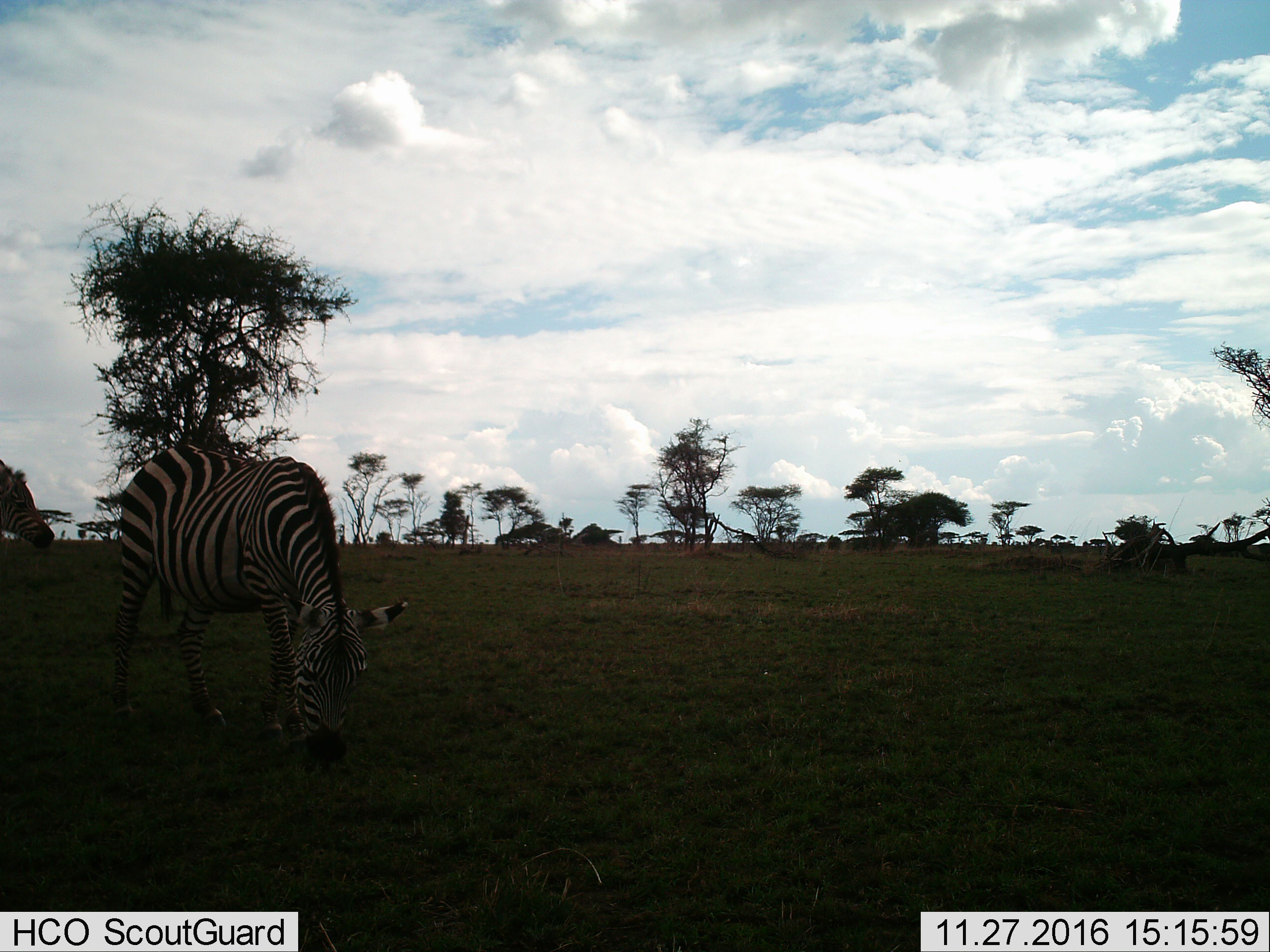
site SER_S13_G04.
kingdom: Animalia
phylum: Chordata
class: Mammalia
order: Perissodactyla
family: Equidae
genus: Equus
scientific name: Equus quagga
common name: plains zebra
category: zebraplains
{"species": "zebraplains (plains zebra) (Equus quagga)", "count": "2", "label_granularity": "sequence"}